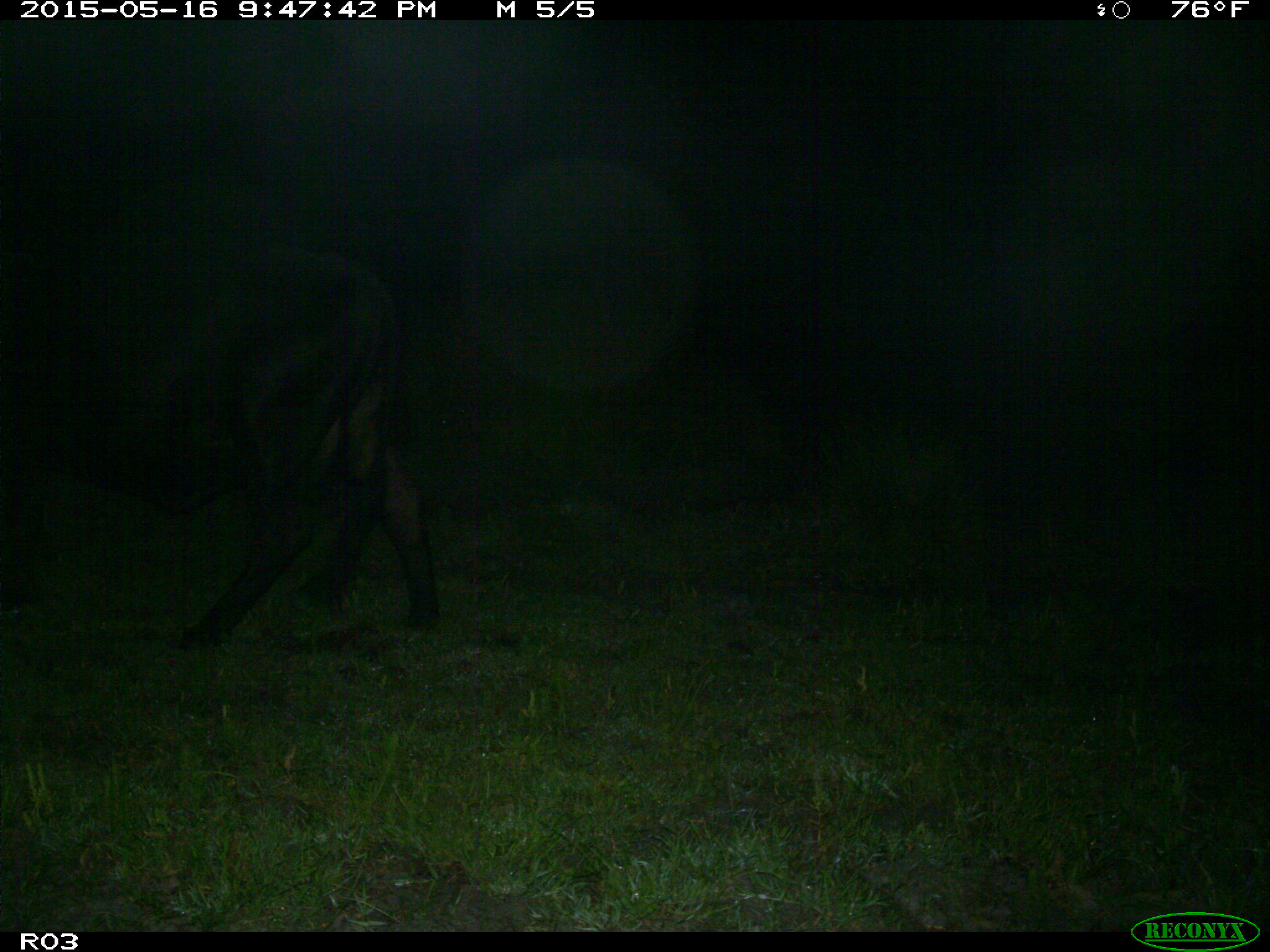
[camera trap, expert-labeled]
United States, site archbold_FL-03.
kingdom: Animalia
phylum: Chordata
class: Mammalia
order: Artiodactyla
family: Bovidae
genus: Bos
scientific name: Bos taurus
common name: domestic cow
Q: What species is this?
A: Bos taurus (domestic cow).